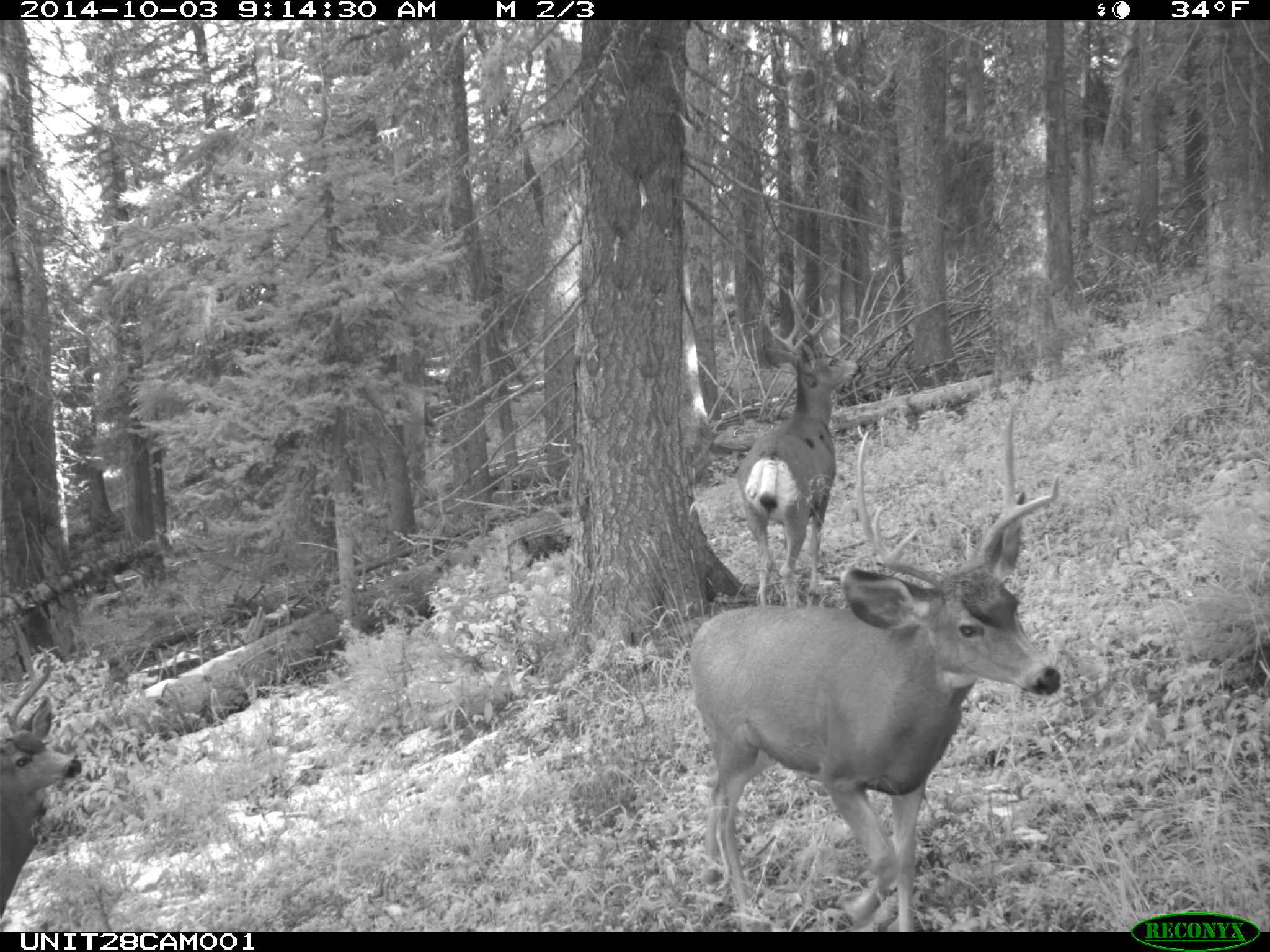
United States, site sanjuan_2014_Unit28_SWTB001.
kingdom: Animalia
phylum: Chordata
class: Mammalia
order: Artiodactyla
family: Cervidae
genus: Odocoileus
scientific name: Odocoileus hemionus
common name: mule deer